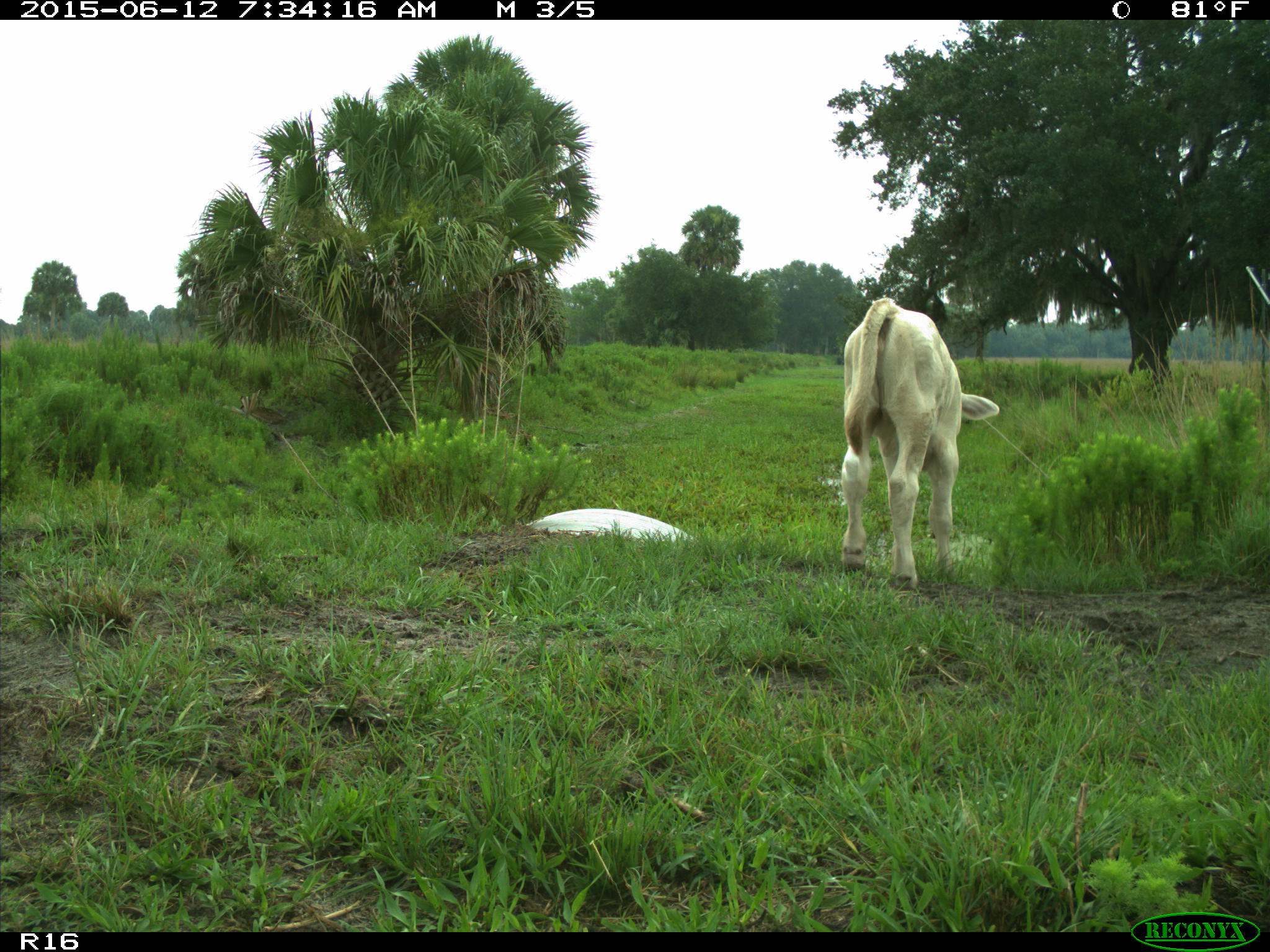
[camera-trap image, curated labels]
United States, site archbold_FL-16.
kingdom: Animalia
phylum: Chordata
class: Mammalia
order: Artiodactyla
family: Bovidae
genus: Bos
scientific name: Bos taurus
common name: domestic cow